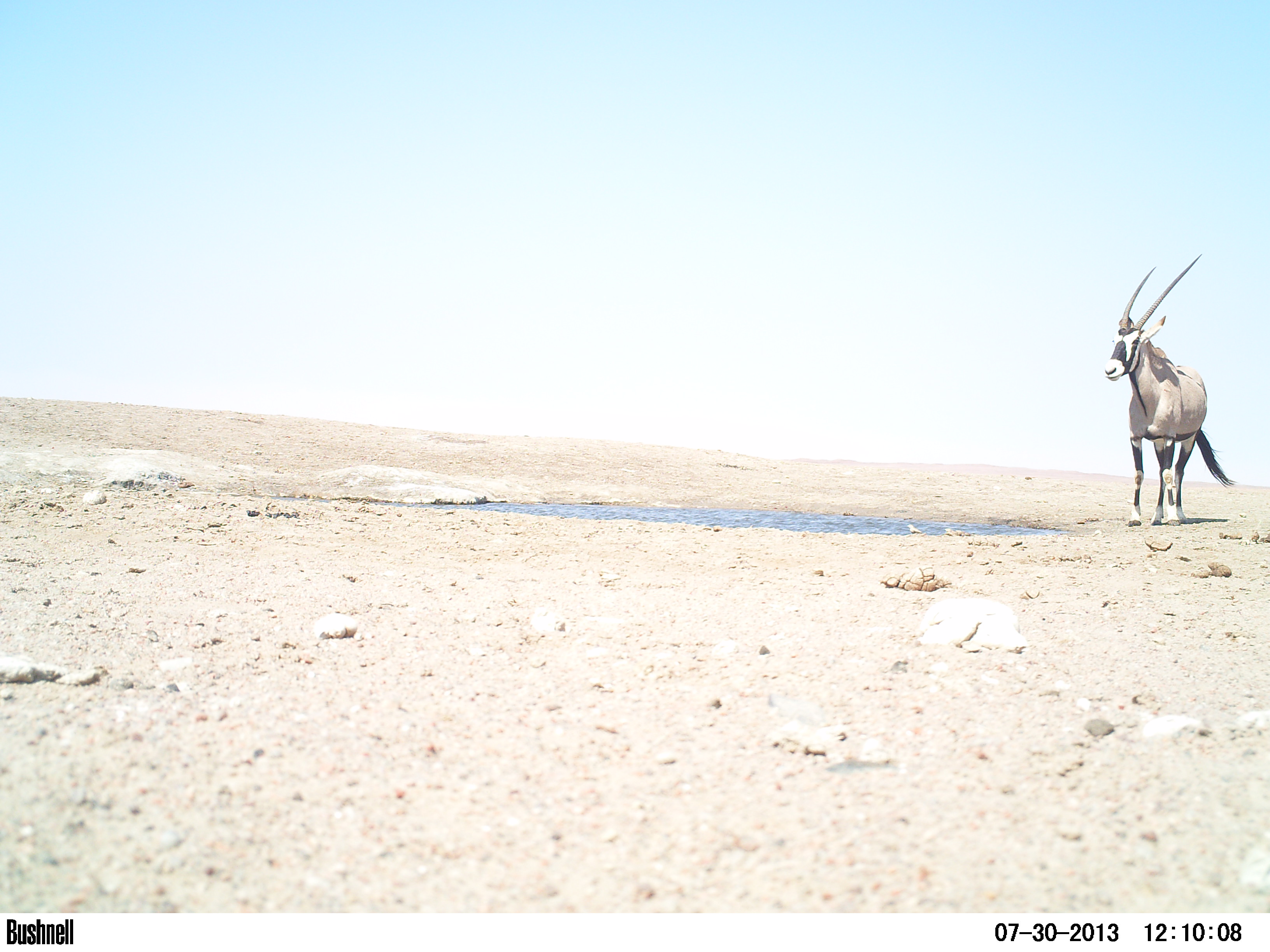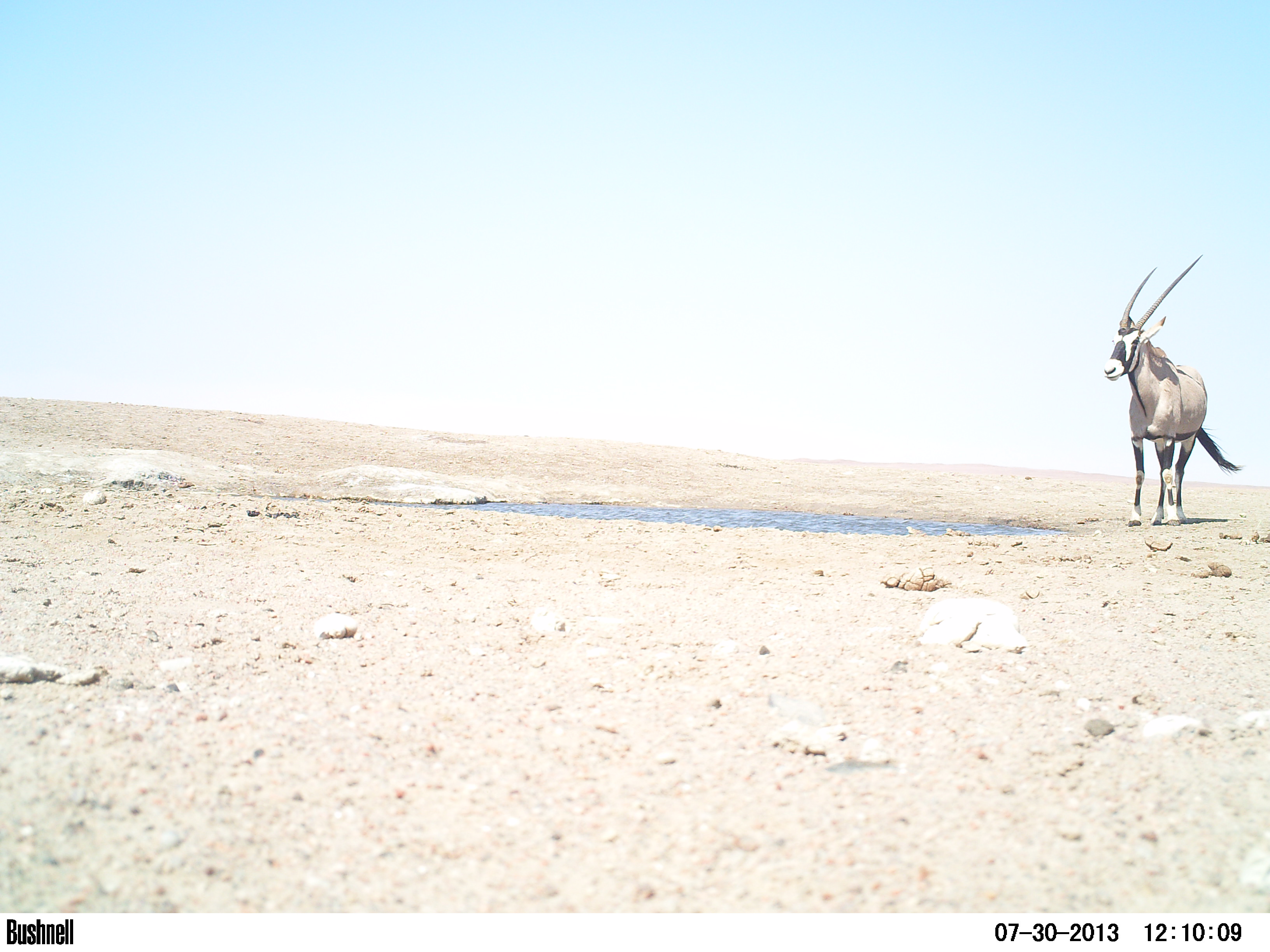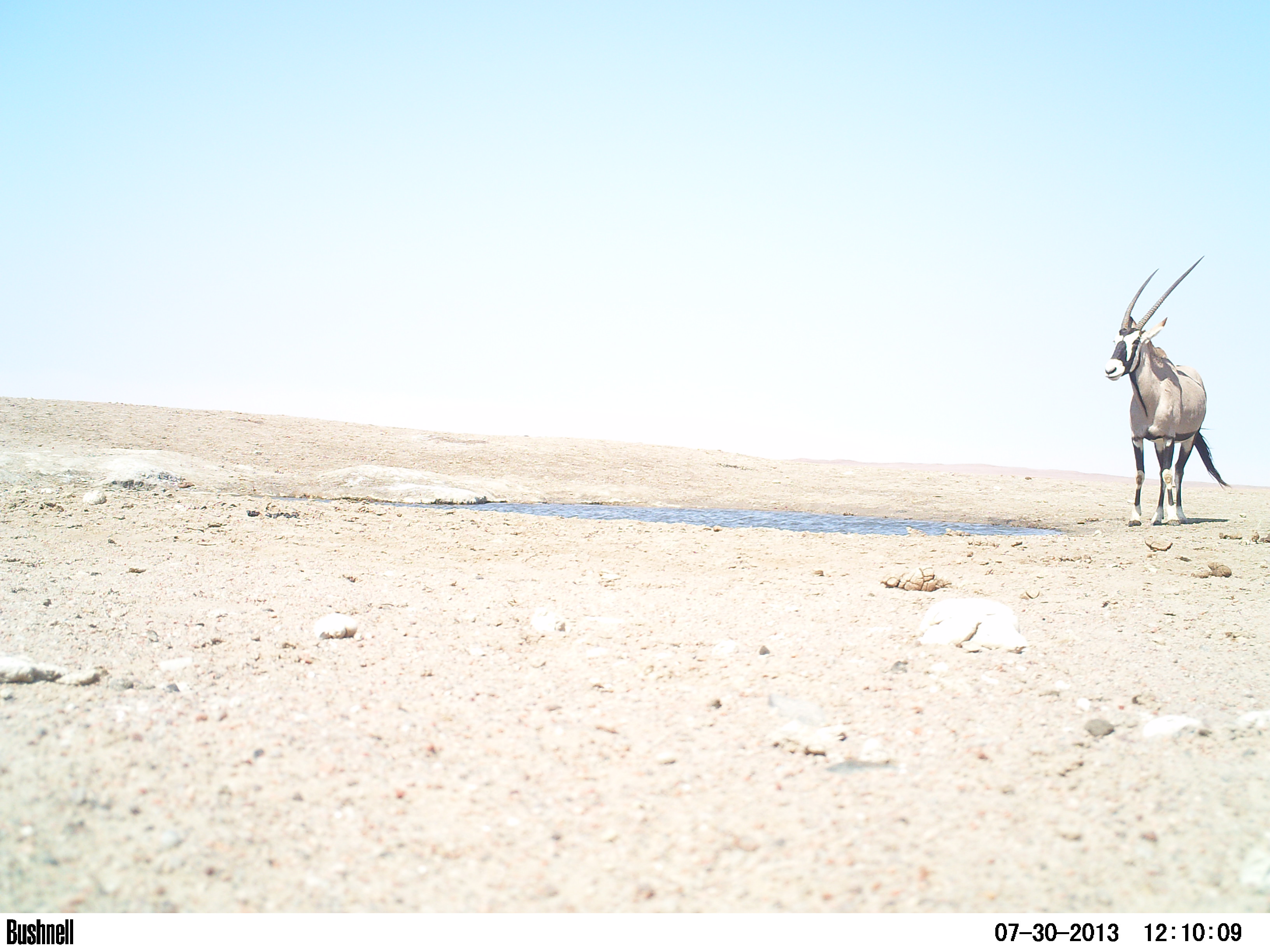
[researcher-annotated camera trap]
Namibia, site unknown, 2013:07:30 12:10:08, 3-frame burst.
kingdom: Animalia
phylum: Chordata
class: Mammalia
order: Artiodactyla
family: Bovidae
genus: Oryx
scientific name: Oryx gazella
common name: gemsbok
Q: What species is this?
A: Oryx gazella (gemsbok).